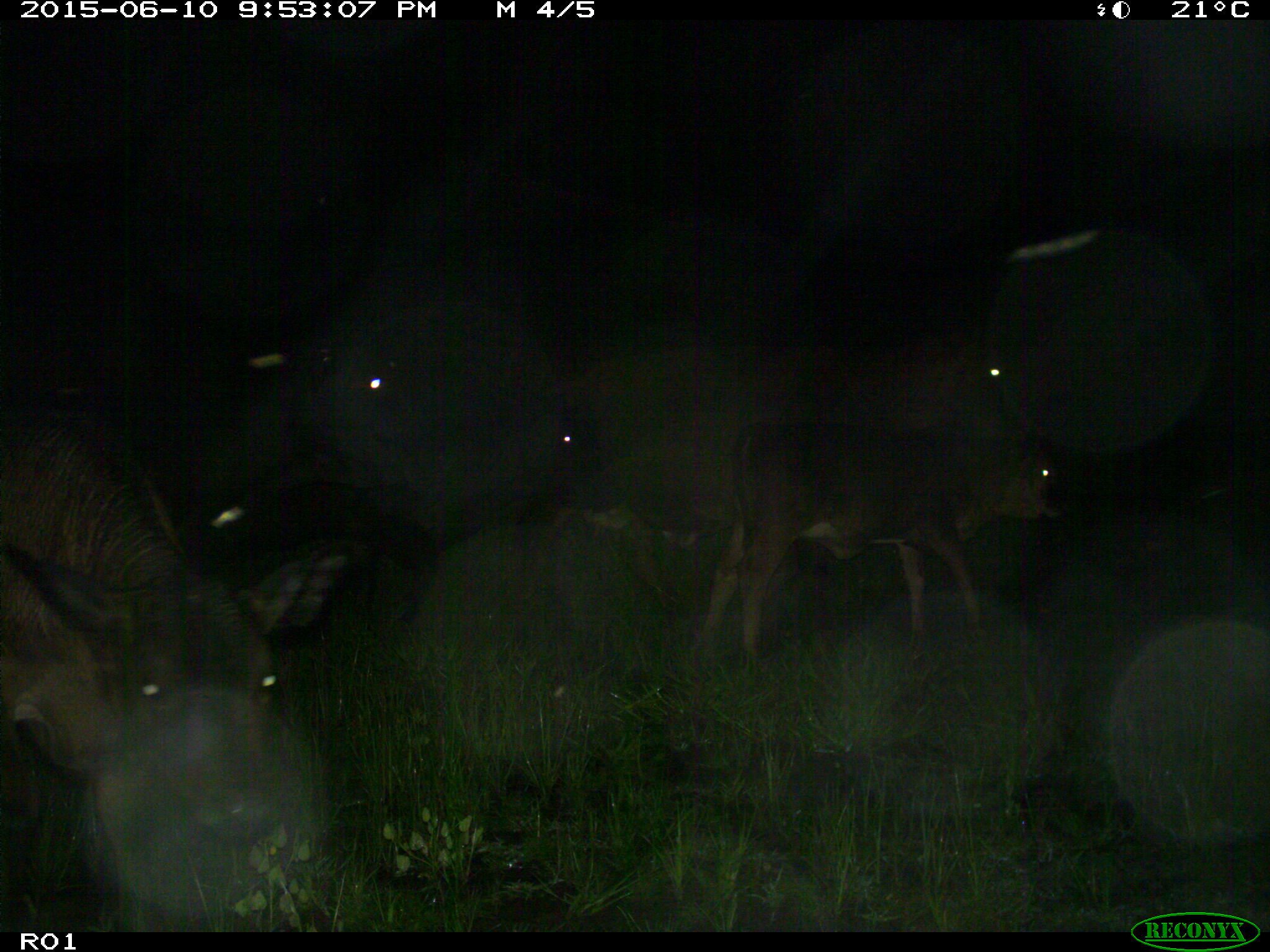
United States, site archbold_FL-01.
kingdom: Animalia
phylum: Chordata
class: Mammalia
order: Artiodactyla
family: Bovidae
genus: Bos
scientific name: Bos taurus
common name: domestic cow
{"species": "Bos taurus (domestic cow)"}